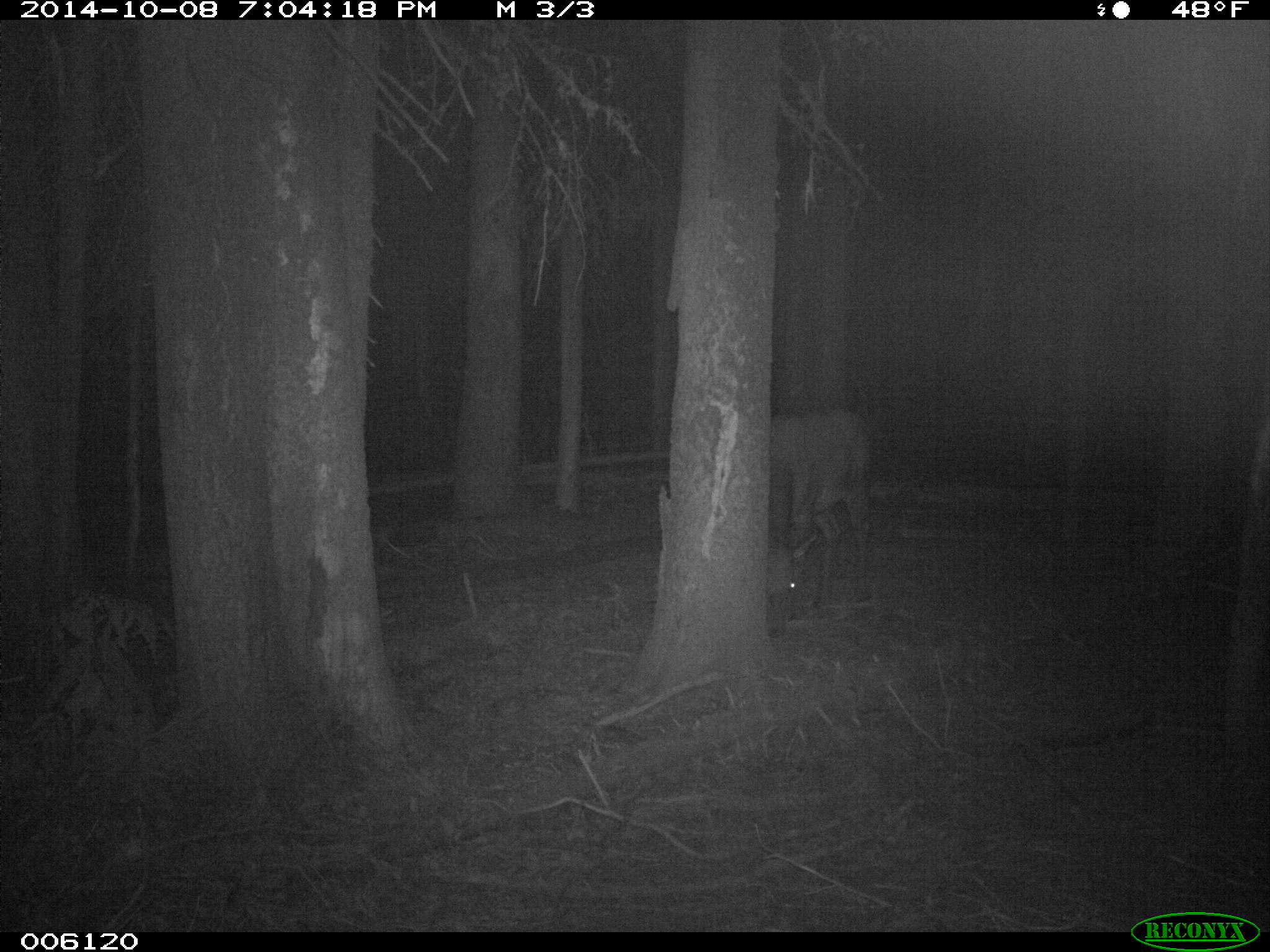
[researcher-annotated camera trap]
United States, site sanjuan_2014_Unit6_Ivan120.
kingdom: Animalia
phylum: Chordata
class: Mammalia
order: Artiodactyla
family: Cervidae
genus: Cervus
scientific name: Cervus elaphus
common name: red deer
Cervus elaphus (red deer).